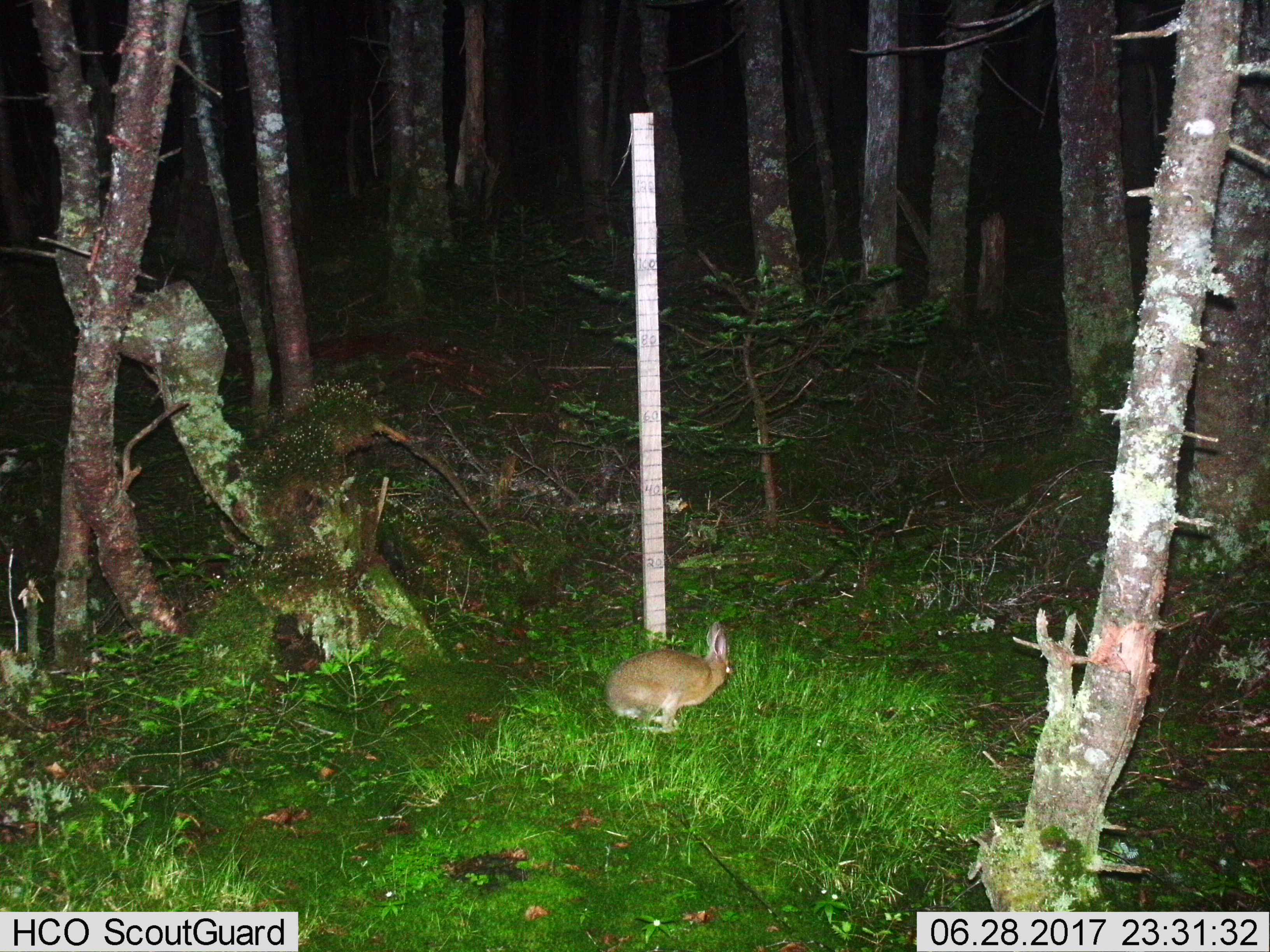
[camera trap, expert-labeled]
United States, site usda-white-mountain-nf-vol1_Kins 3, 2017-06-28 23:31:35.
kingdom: Animalia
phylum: Chordata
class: Mammalia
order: Lagomorpha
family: Leporidae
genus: Lepus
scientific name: Lepus americanus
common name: snowshoe hare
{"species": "snowshoe hare (Lepus americanus)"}